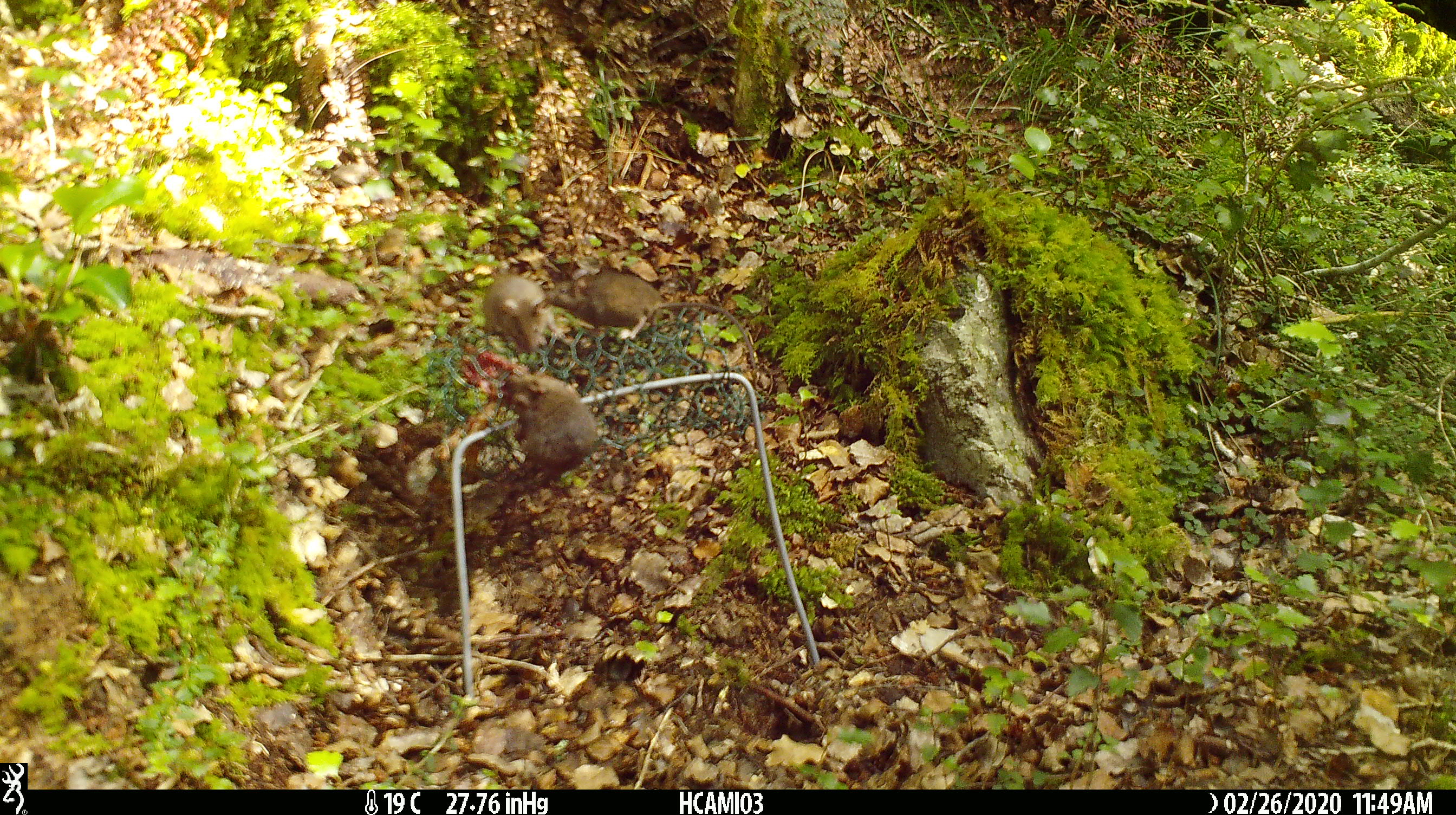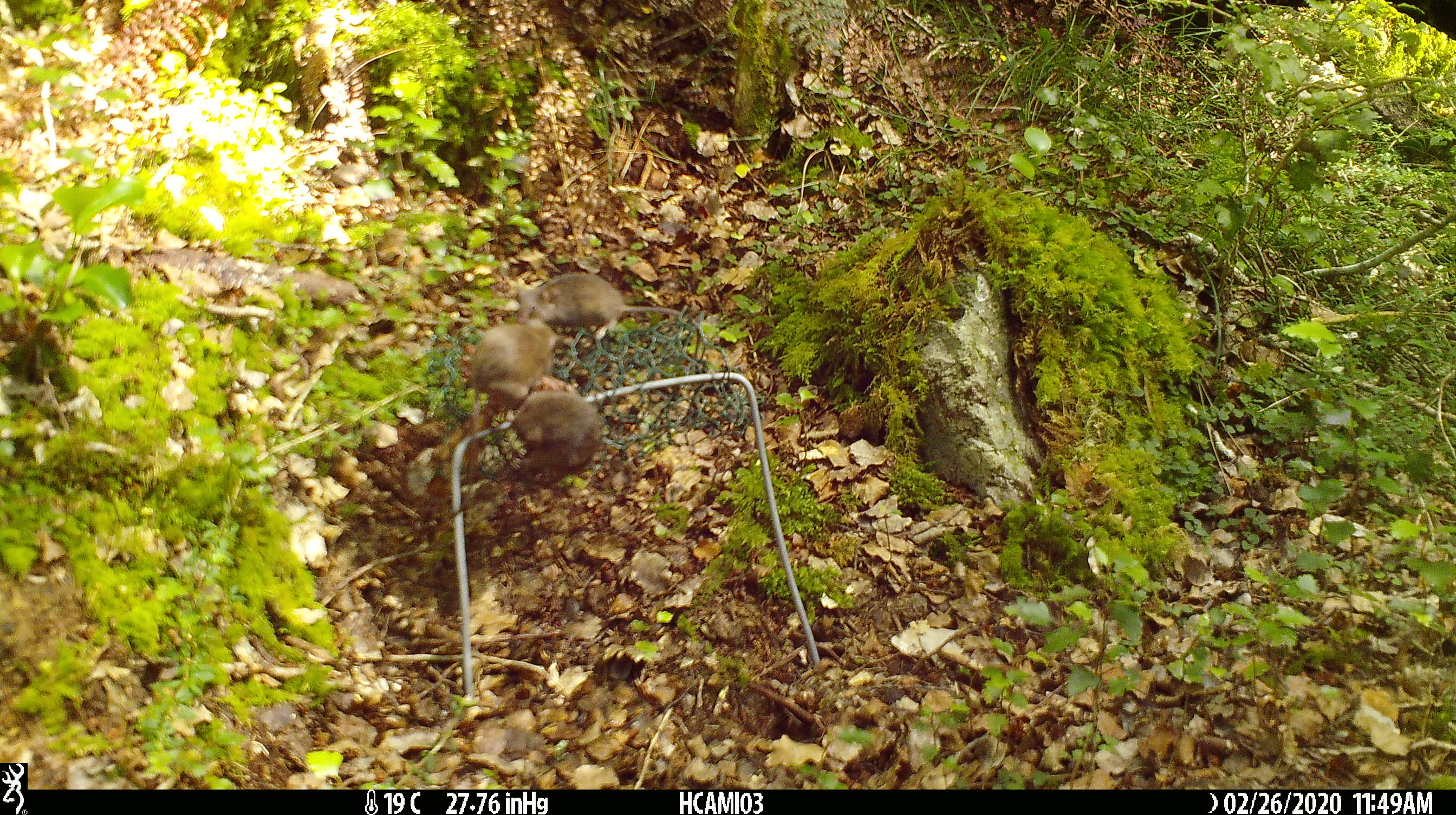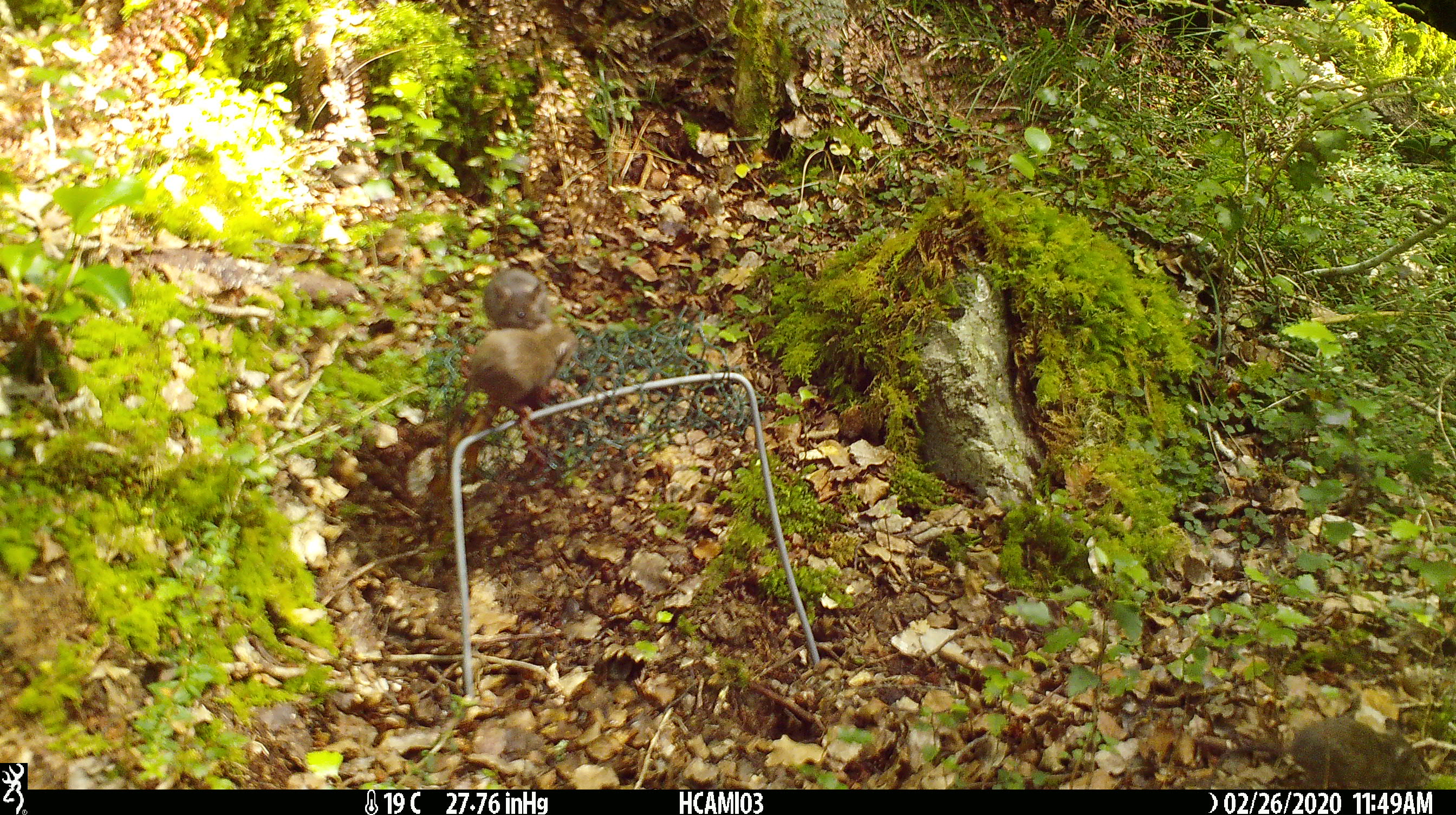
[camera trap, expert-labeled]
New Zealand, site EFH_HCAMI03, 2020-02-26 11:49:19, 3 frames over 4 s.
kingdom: Animalia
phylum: Chordata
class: Mammalia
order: Rodentia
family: Muridae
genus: Mus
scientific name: Mus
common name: mouse